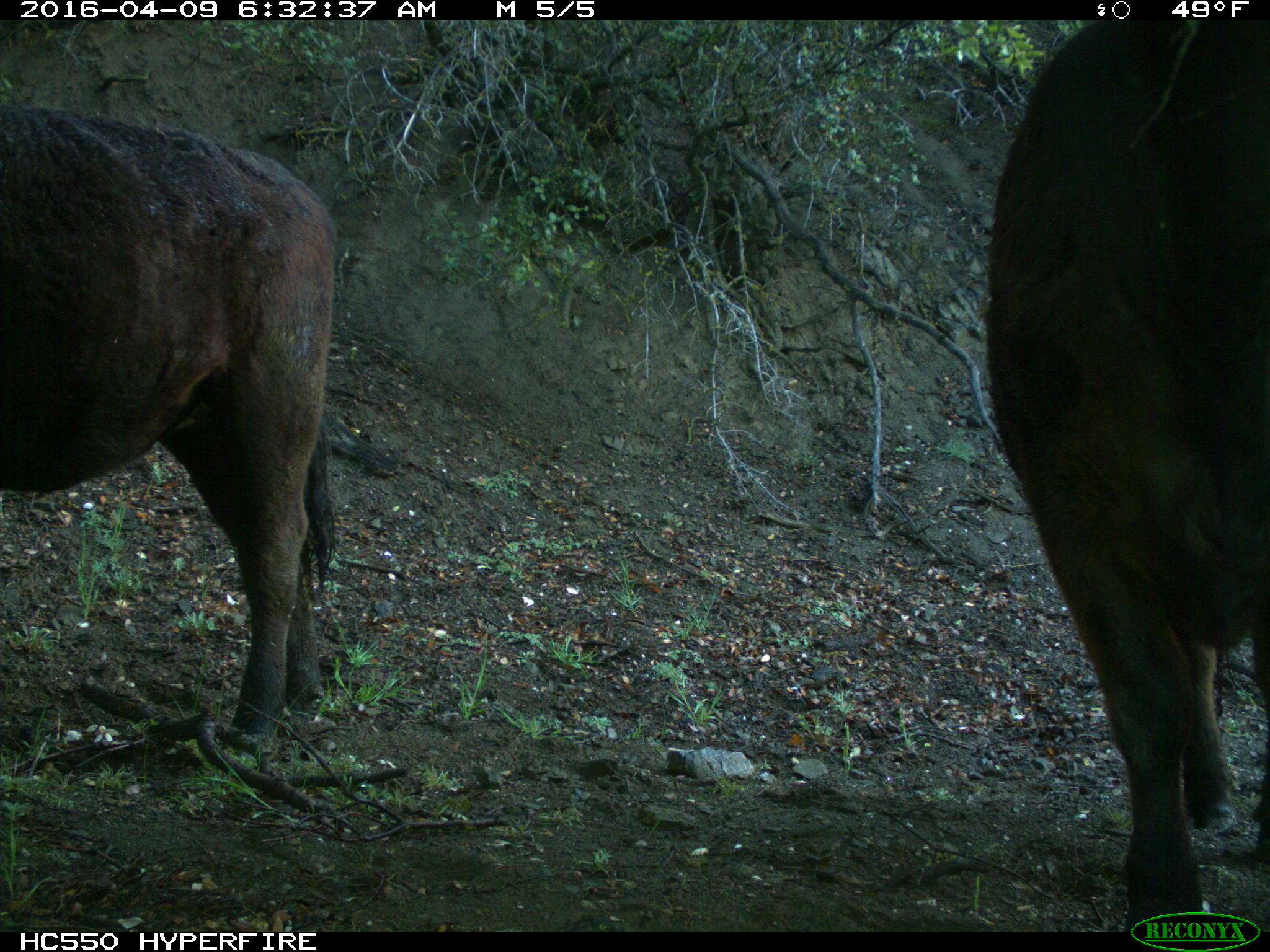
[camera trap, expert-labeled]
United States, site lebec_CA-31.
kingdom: Animalia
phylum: Chordata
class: Mammalia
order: Artiodactyla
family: Bovidae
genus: Bos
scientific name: Bos taurus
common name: domestic cow